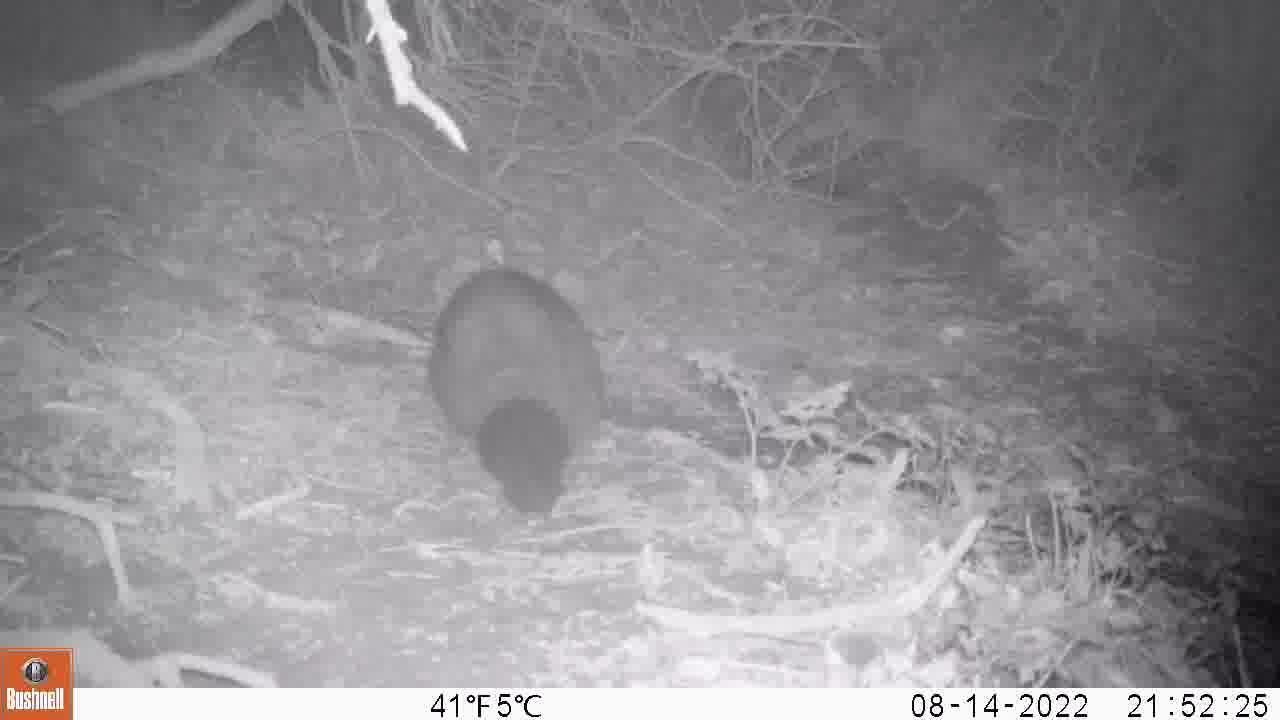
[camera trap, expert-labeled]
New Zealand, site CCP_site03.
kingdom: Animalia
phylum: Chordata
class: Mammalia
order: Diprotodontia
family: Phalangeridae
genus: Trichosurus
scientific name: Trichosurus vulpecula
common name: common brushtail possum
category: possum